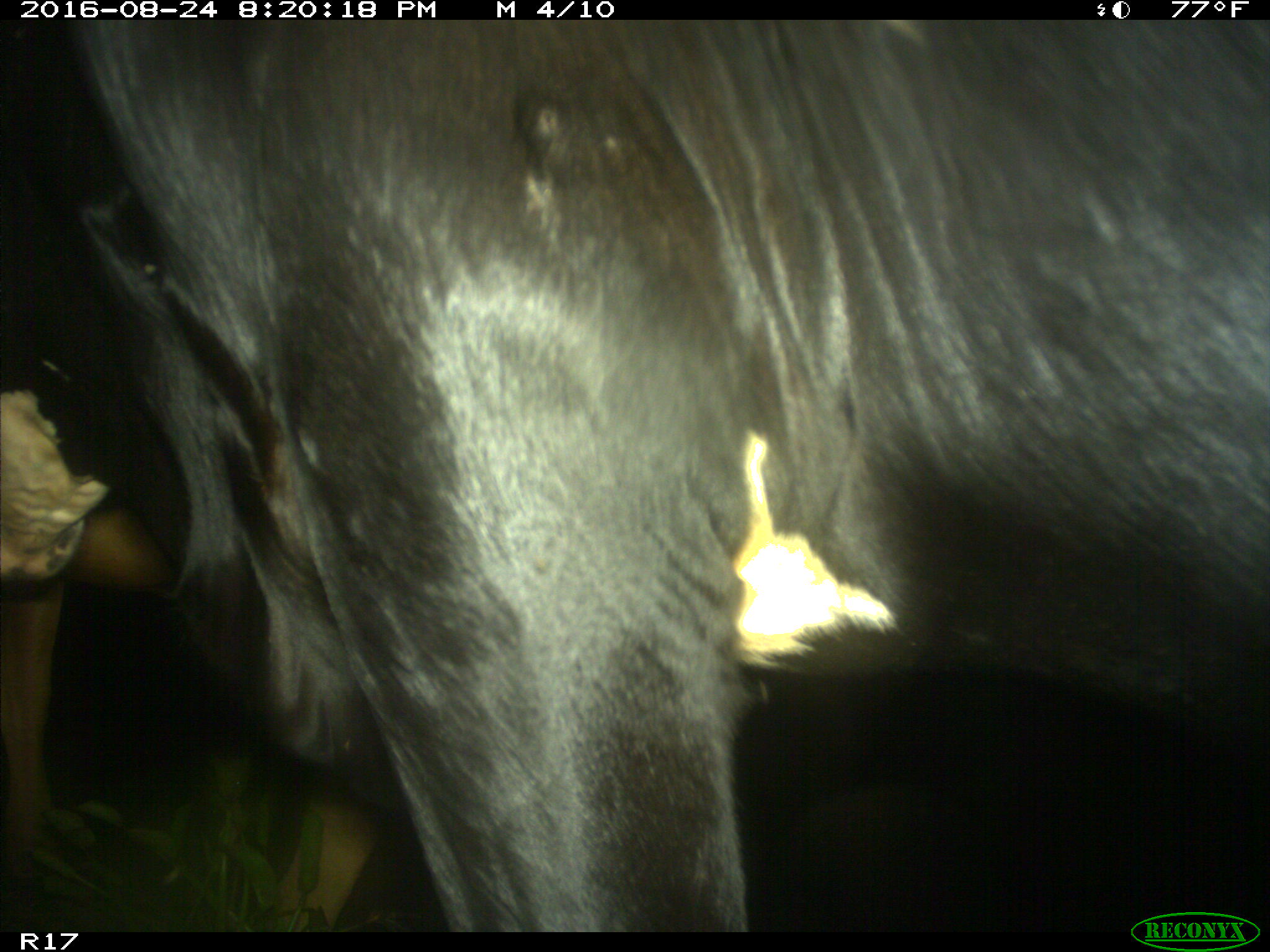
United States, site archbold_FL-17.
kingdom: Animalia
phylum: Chordata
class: Mammalia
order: Artiodactyla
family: Bovidae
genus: Bos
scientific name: Bos taurus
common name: domestic cow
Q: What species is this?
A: Bos taurus (domestic cow).